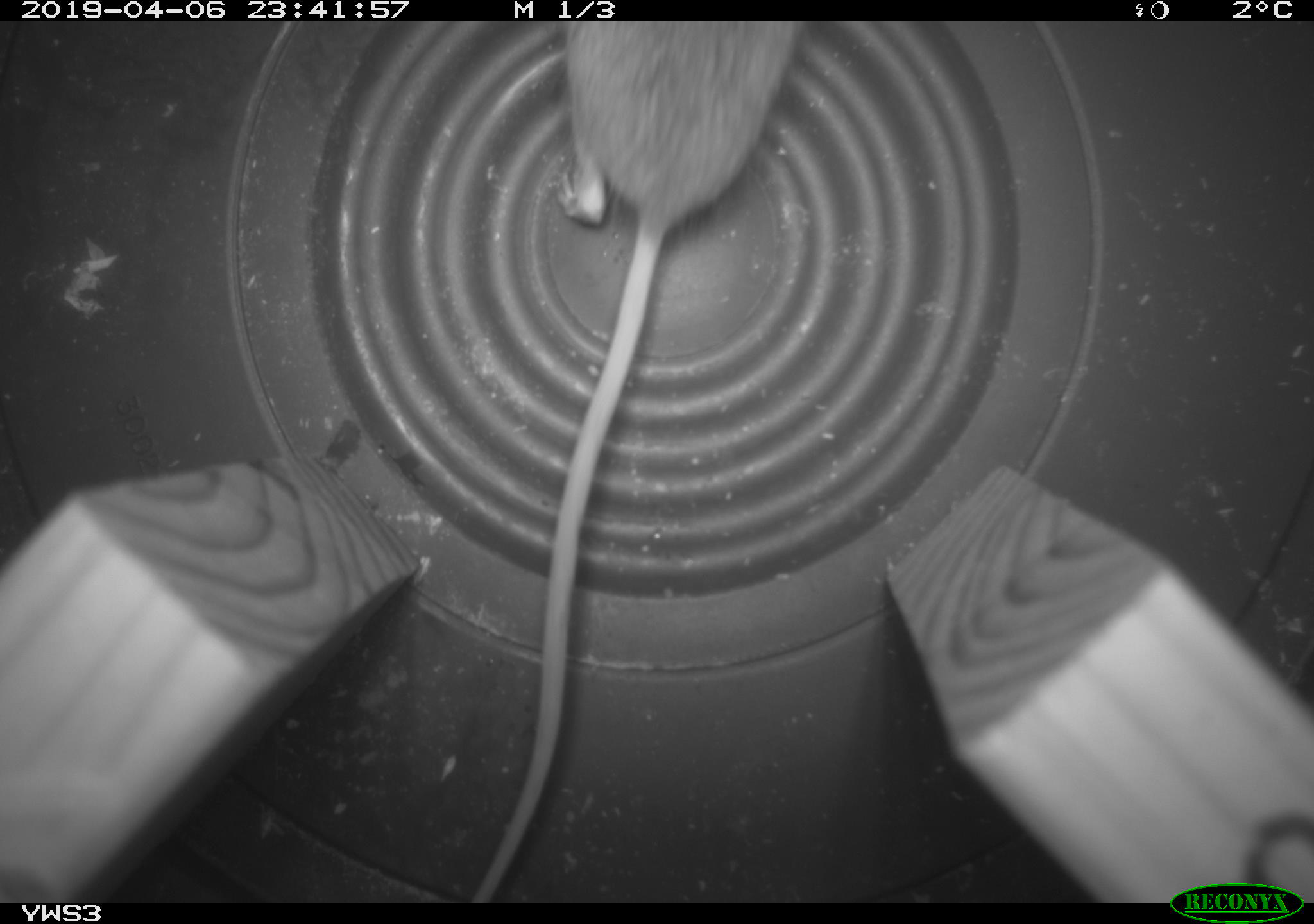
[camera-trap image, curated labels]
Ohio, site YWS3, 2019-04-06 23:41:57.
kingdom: Animalia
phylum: Chordata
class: Mammalia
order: Rodentia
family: Zapodidae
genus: Napaeozapus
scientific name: Napaeozapus insignis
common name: woodland jumping mouse